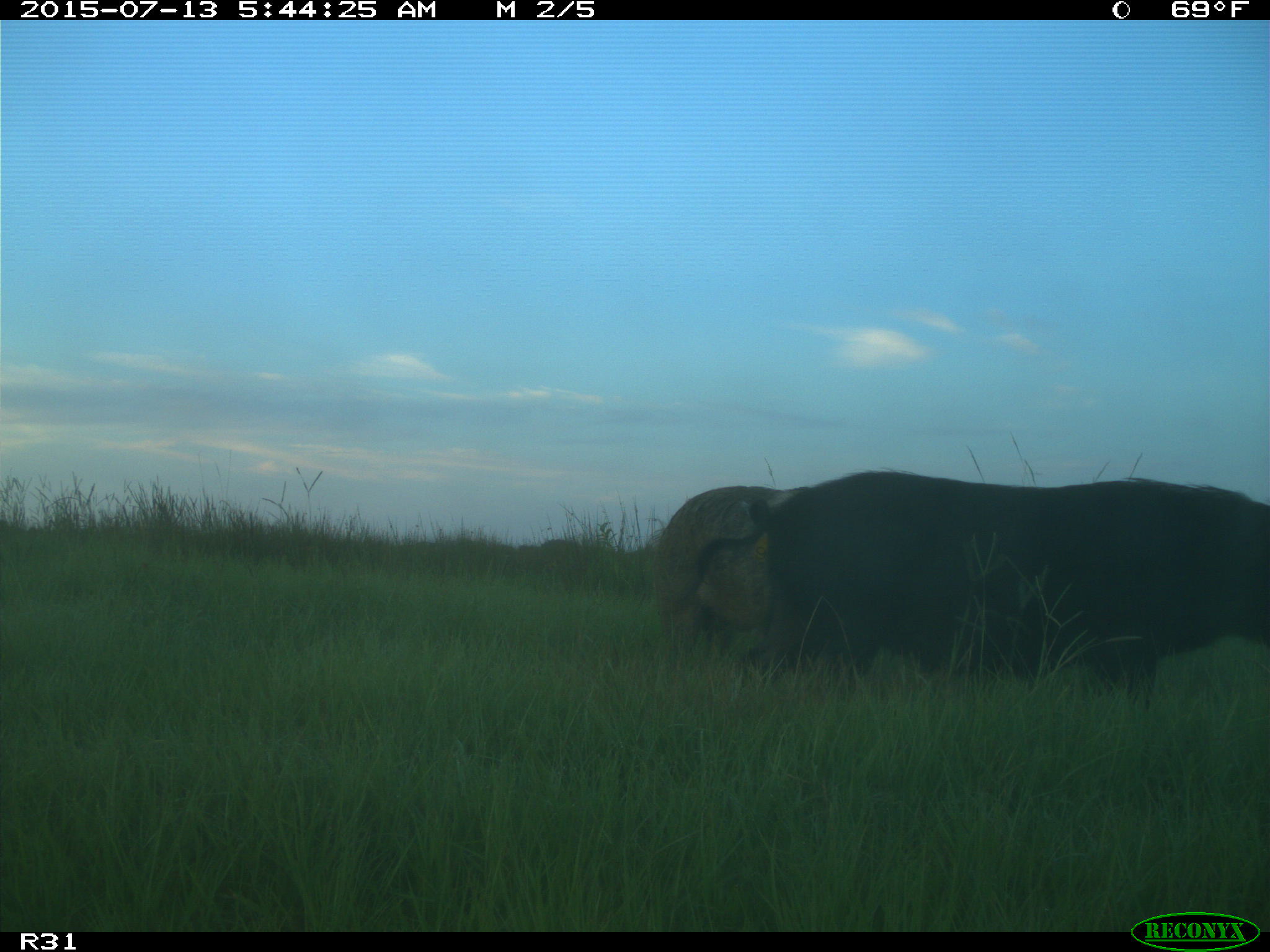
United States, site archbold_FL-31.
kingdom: Animalia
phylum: Chordata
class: Mammalia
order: Artiodactyla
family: Suidae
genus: Sus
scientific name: Sus scrofa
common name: wild boar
Sus scrofa (wild boar).